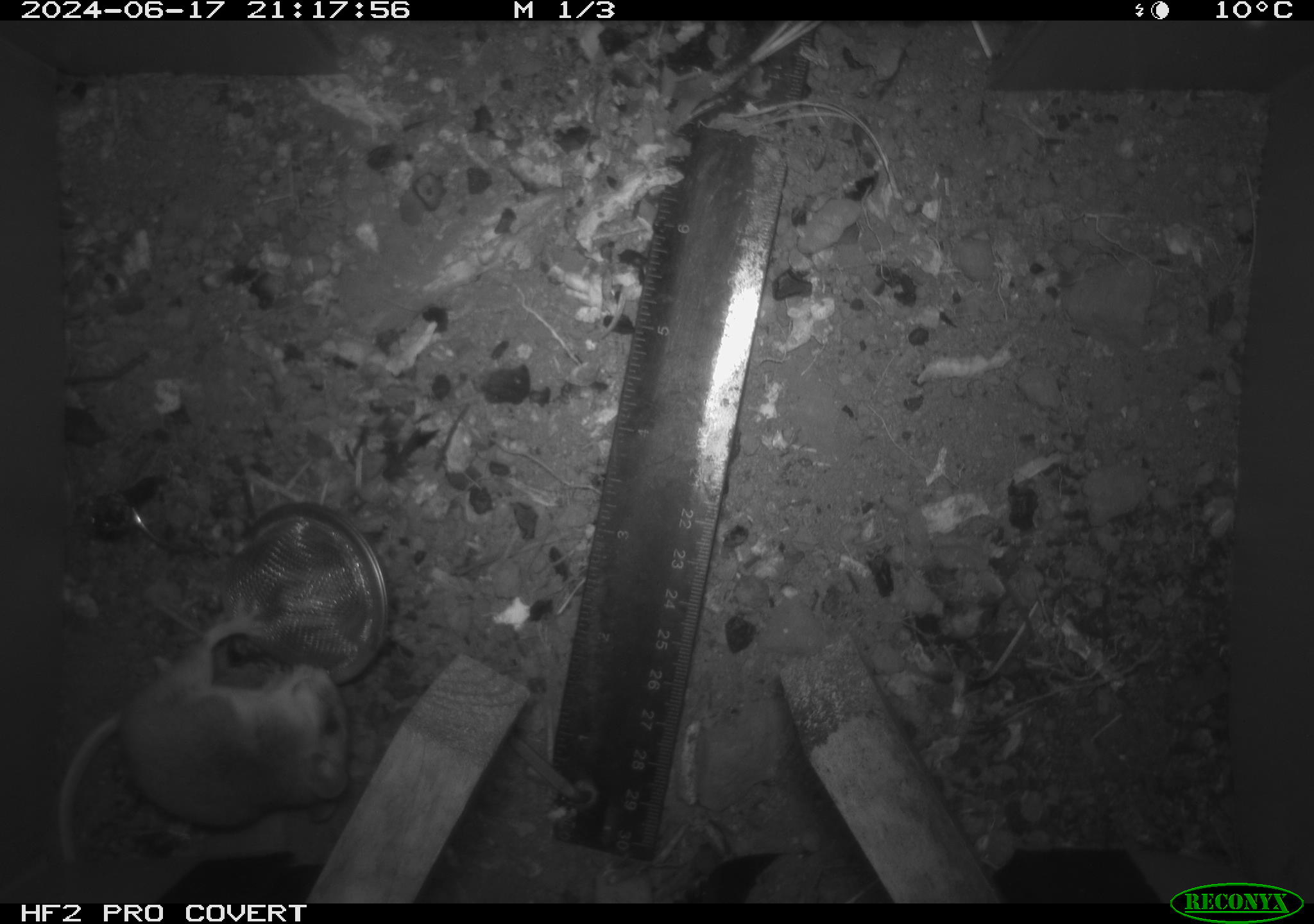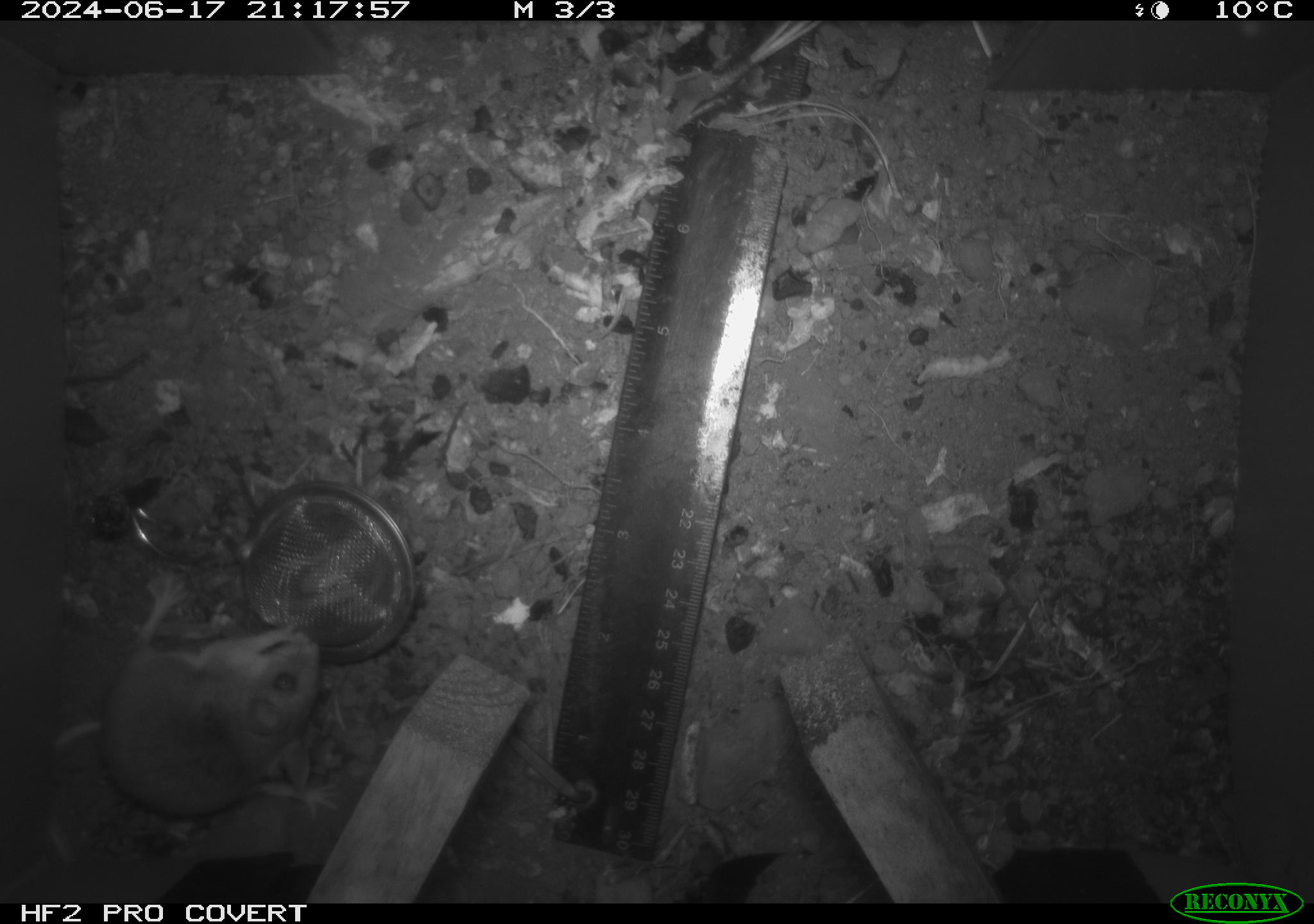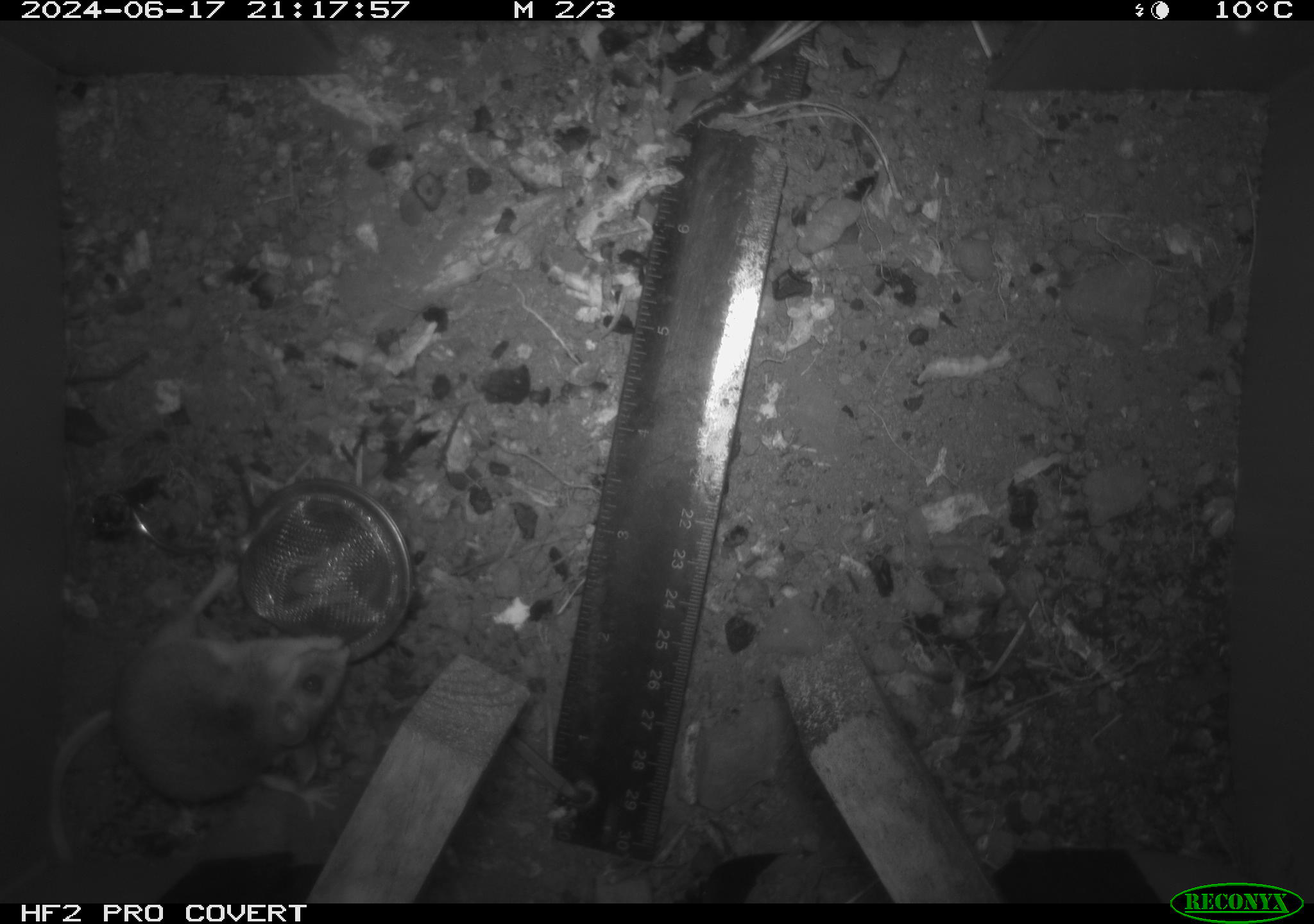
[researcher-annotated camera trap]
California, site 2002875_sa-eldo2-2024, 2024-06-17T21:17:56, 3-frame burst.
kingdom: Animalia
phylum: Chordata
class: Mammalia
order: Rodentia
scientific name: Rodentia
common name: mouse species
Mouse species (Rodentia).